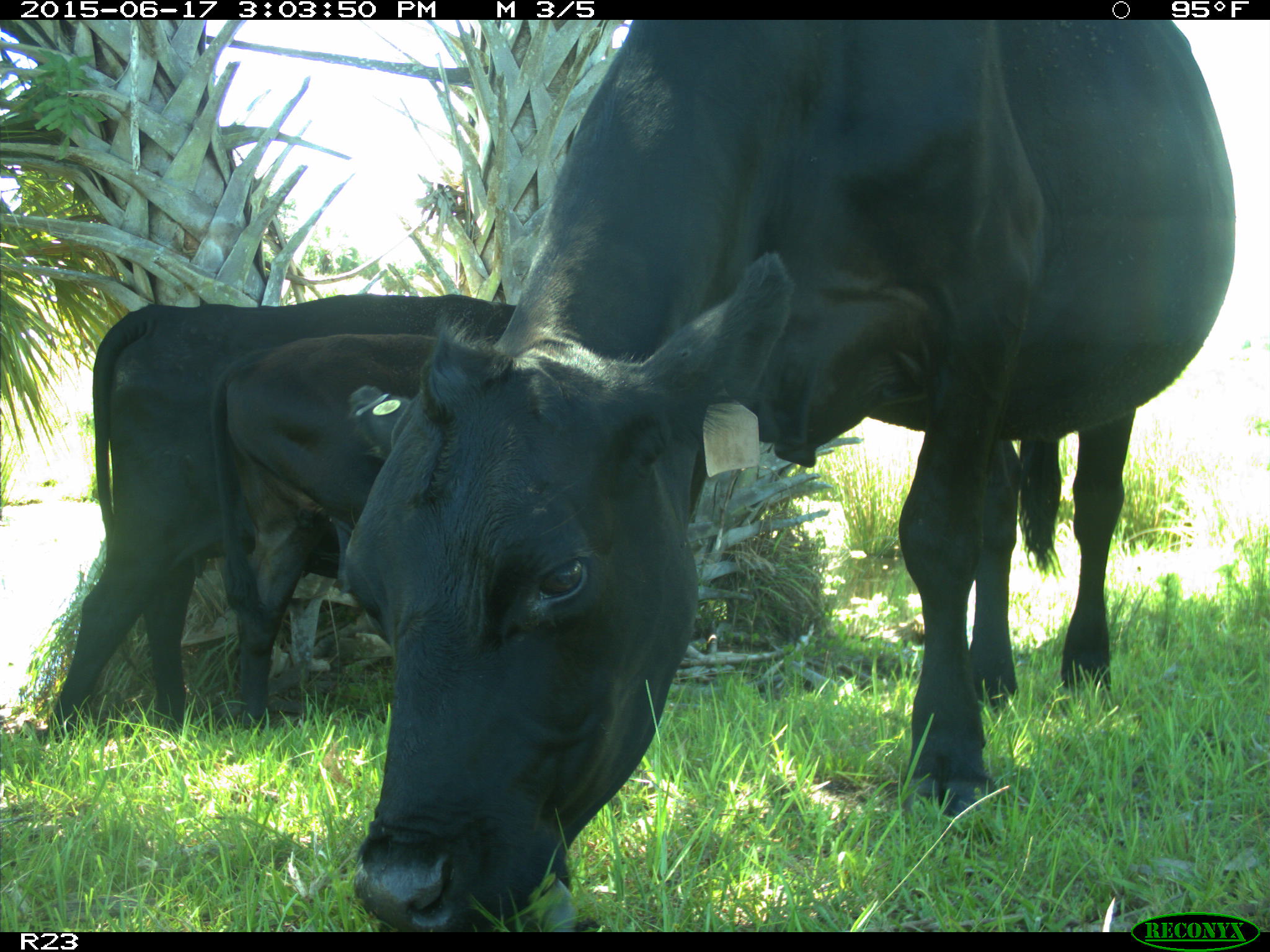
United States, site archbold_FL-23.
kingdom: Animalia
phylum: Chordata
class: Mammalia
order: Artiodactyla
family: Bovidae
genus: Bos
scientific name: Bos taurus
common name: domestic cow